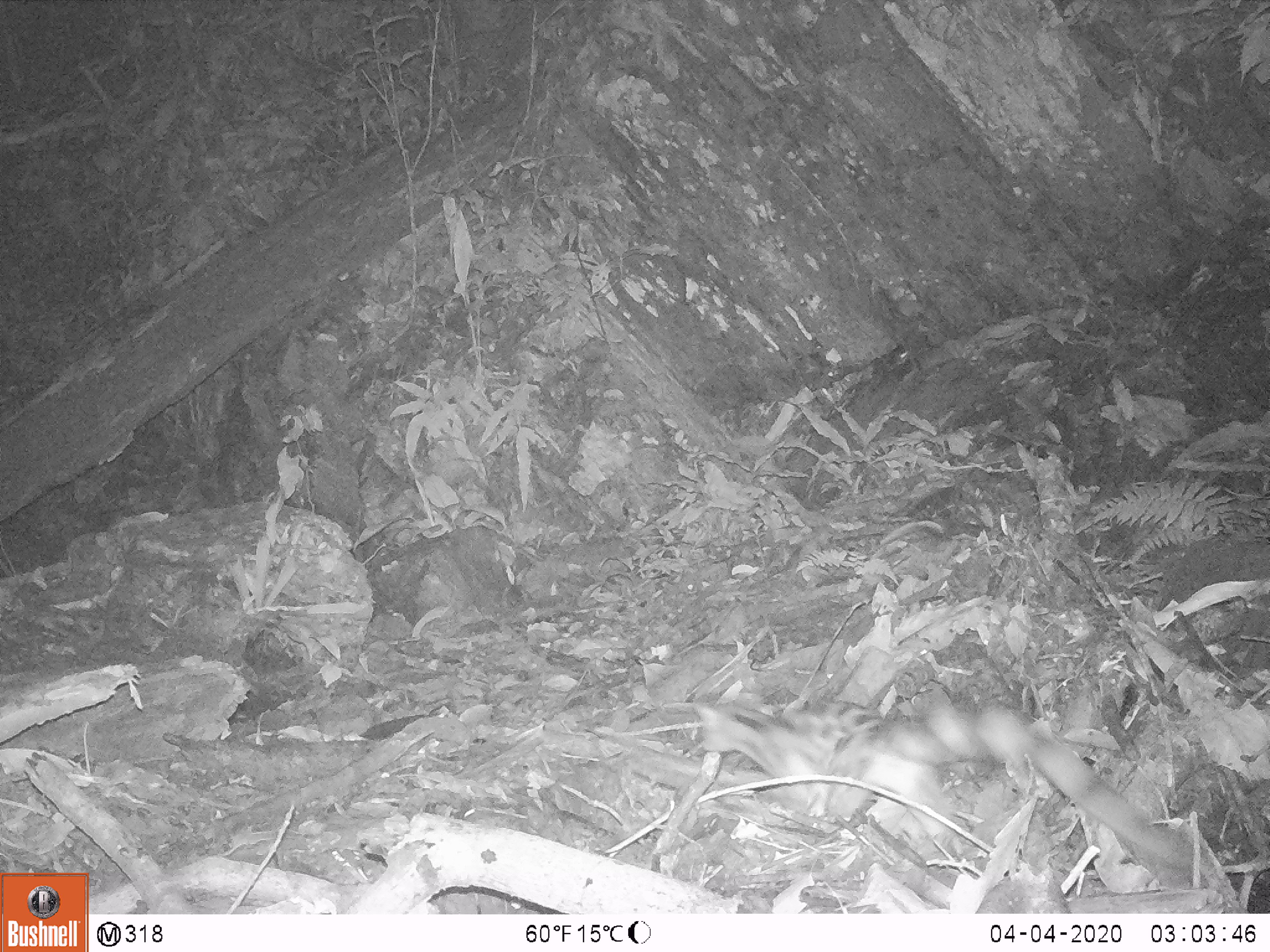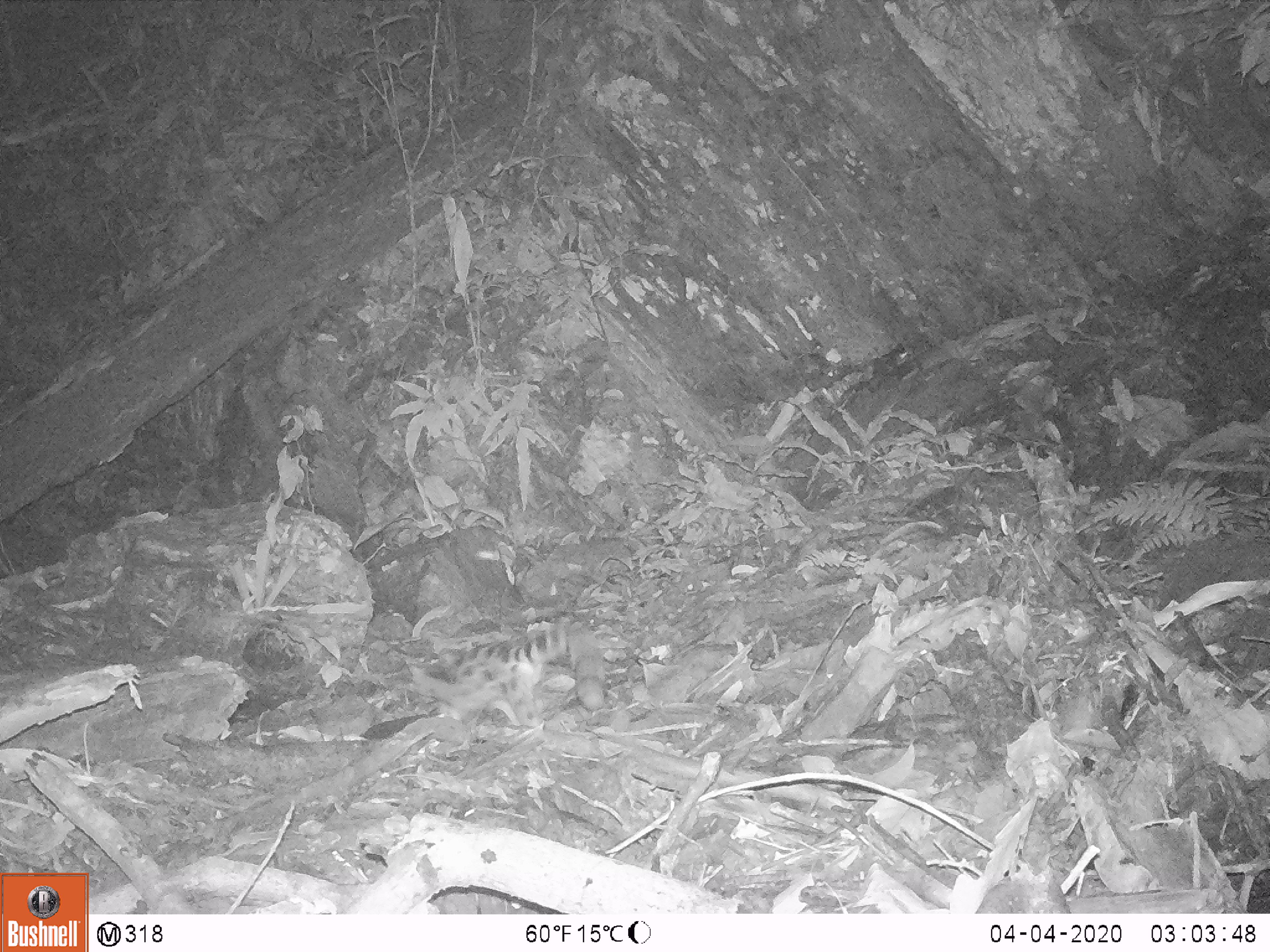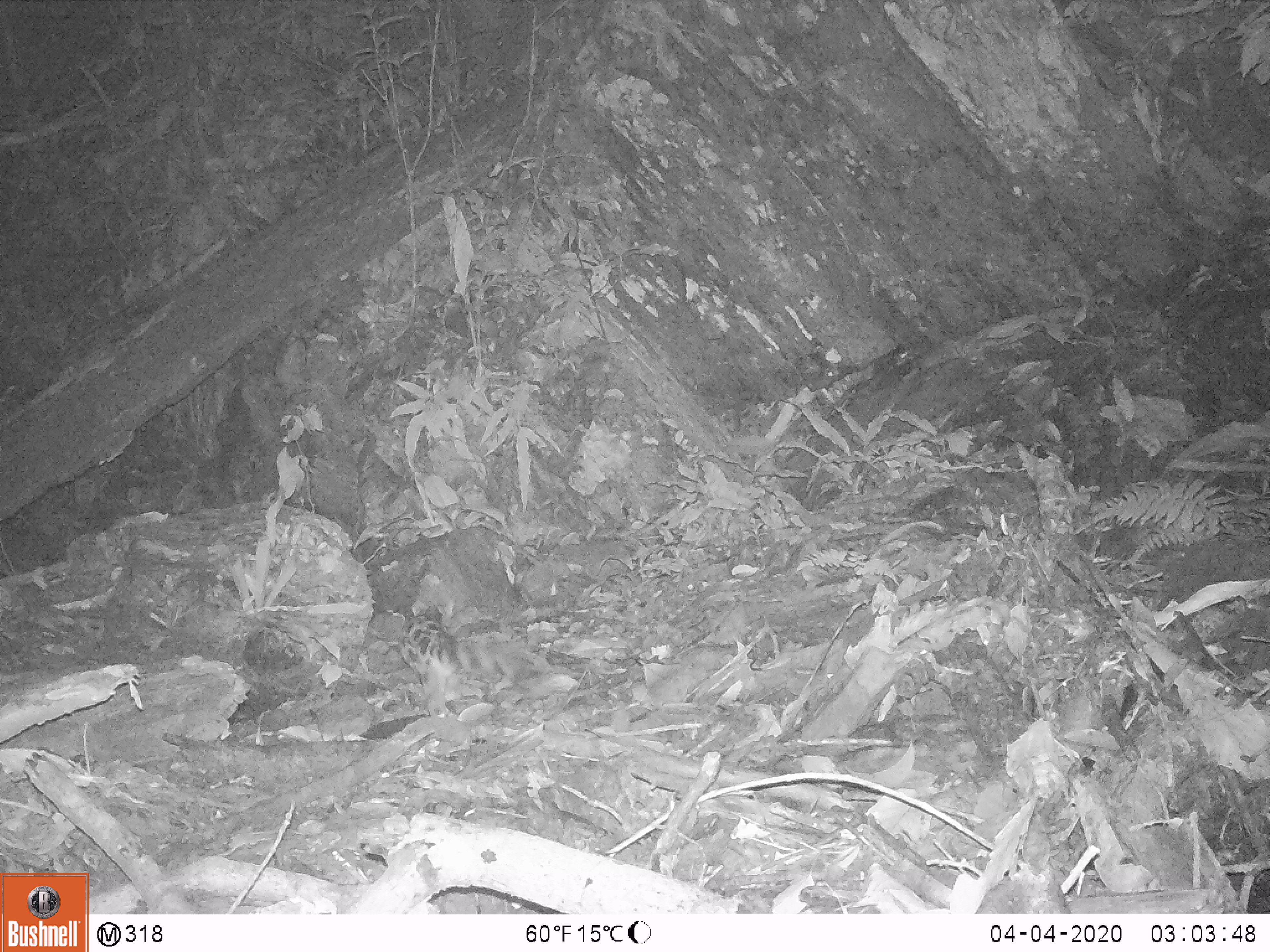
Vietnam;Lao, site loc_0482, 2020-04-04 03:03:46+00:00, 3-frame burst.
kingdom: Animalia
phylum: Chordata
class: Mammalia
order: Carnivora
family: Prionodontidae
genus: Prionodon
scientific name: Prionodon pardicolor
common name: spotted linsang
Spotted linsang (Prionodon pardicolor). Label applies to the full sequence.